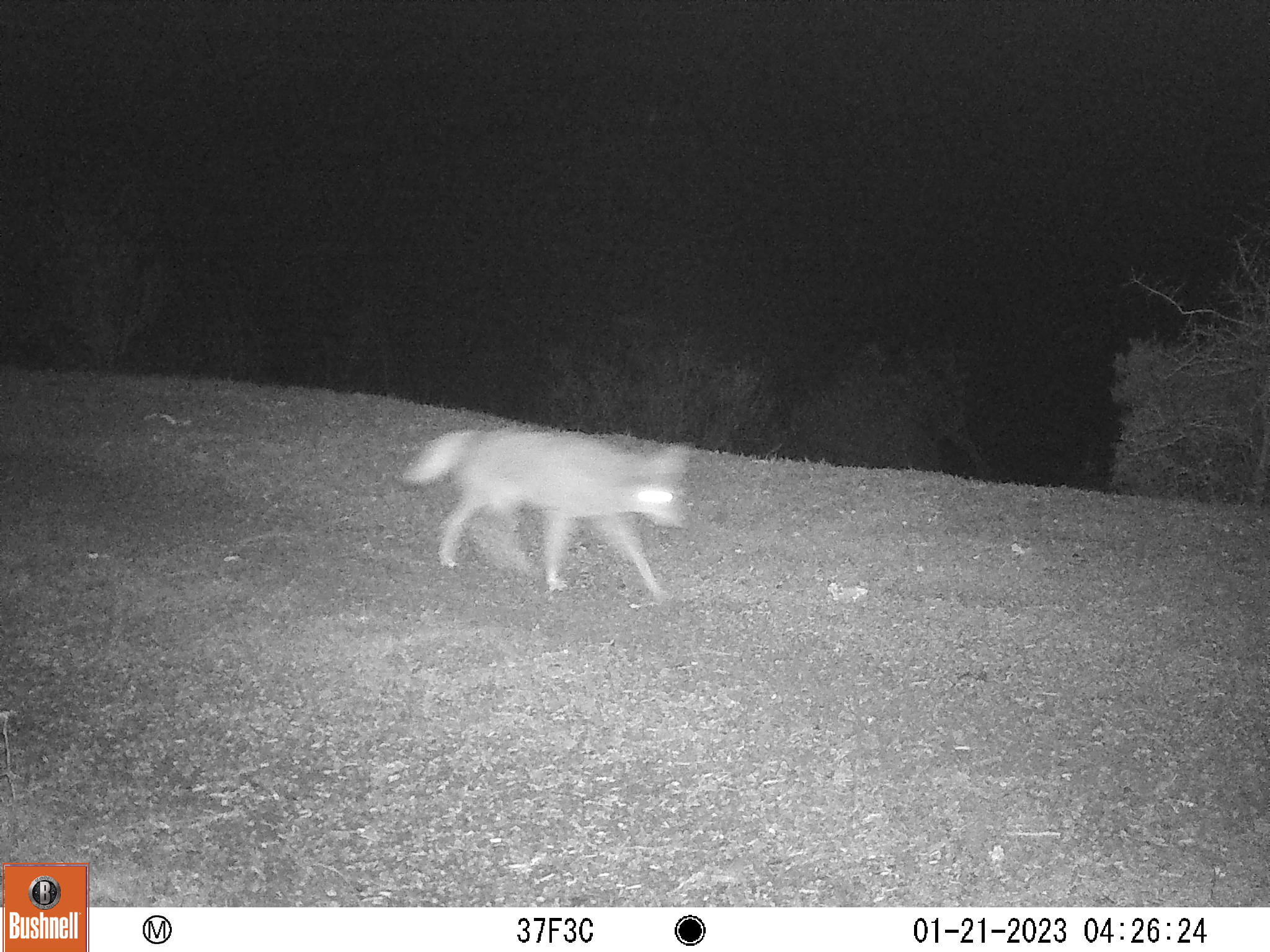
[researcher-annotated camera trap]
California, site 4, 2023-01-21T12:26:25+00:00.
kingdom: Animalia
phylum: Chordata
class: Mammalia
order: Carnivora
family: Canidae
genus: Canis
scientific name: Canis latrans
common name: coyote